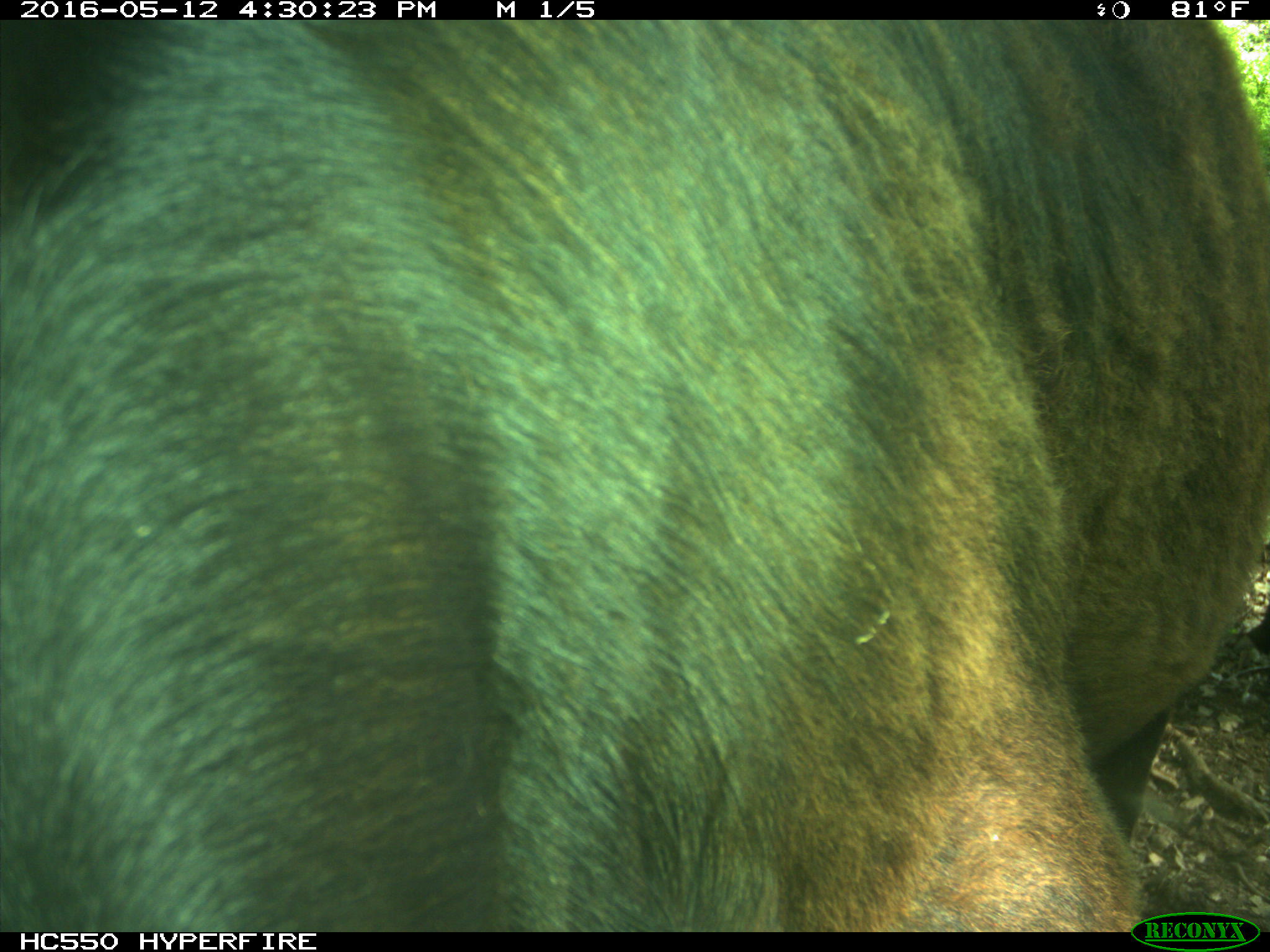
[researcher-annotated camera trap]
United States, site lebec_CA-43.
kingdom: Animalia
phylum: Chordata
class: Mammalia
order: Artiodactyla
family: Bovidae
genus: Bos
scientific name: Bos taurus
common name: domestic cow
Bos taurus (domestic cow).